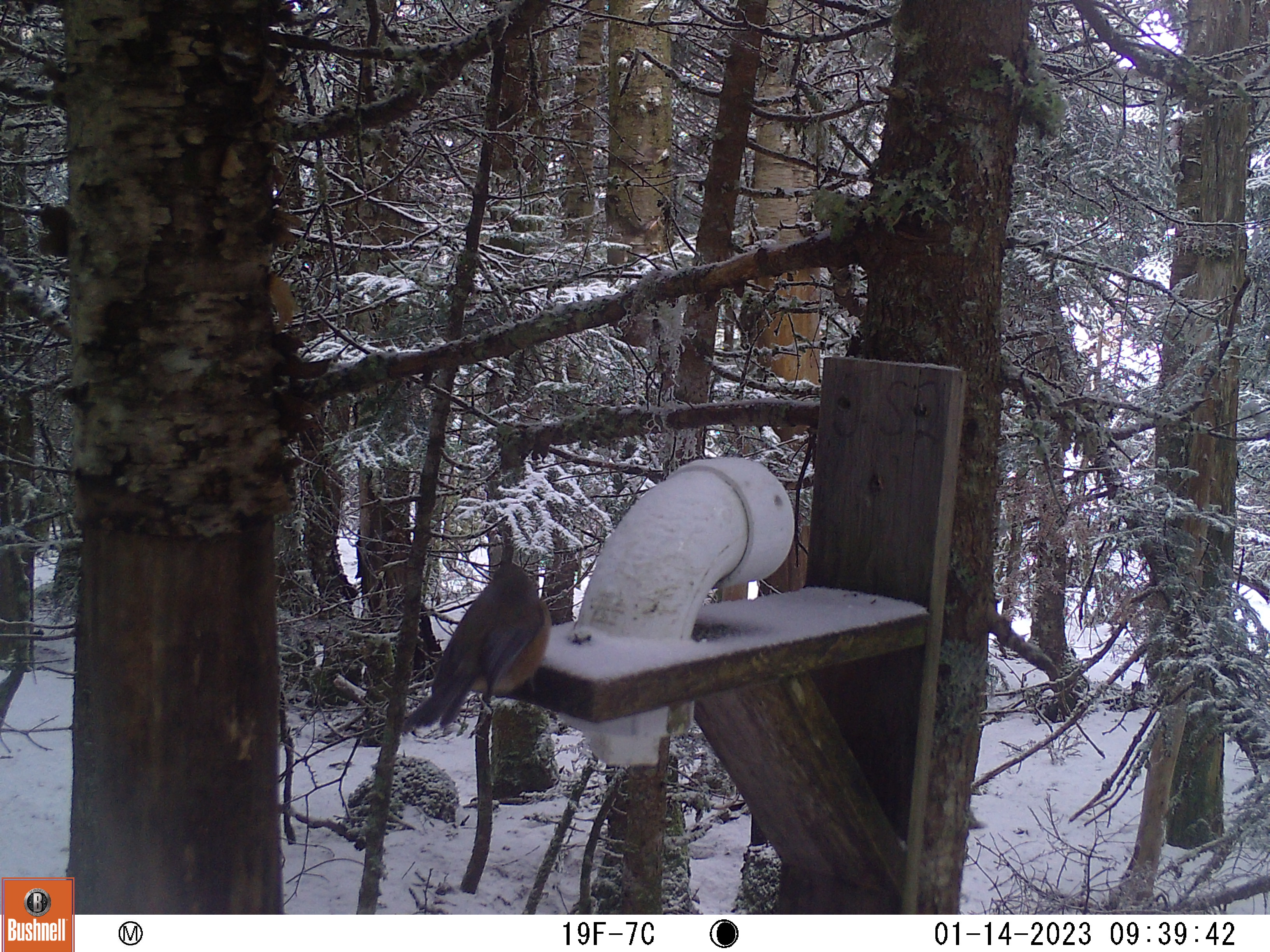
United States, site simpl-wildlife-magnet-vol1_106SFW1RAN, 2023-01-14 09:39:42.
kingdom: Animalia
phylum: Chordata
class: Aves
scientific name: Aves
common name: bird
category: bird sp.